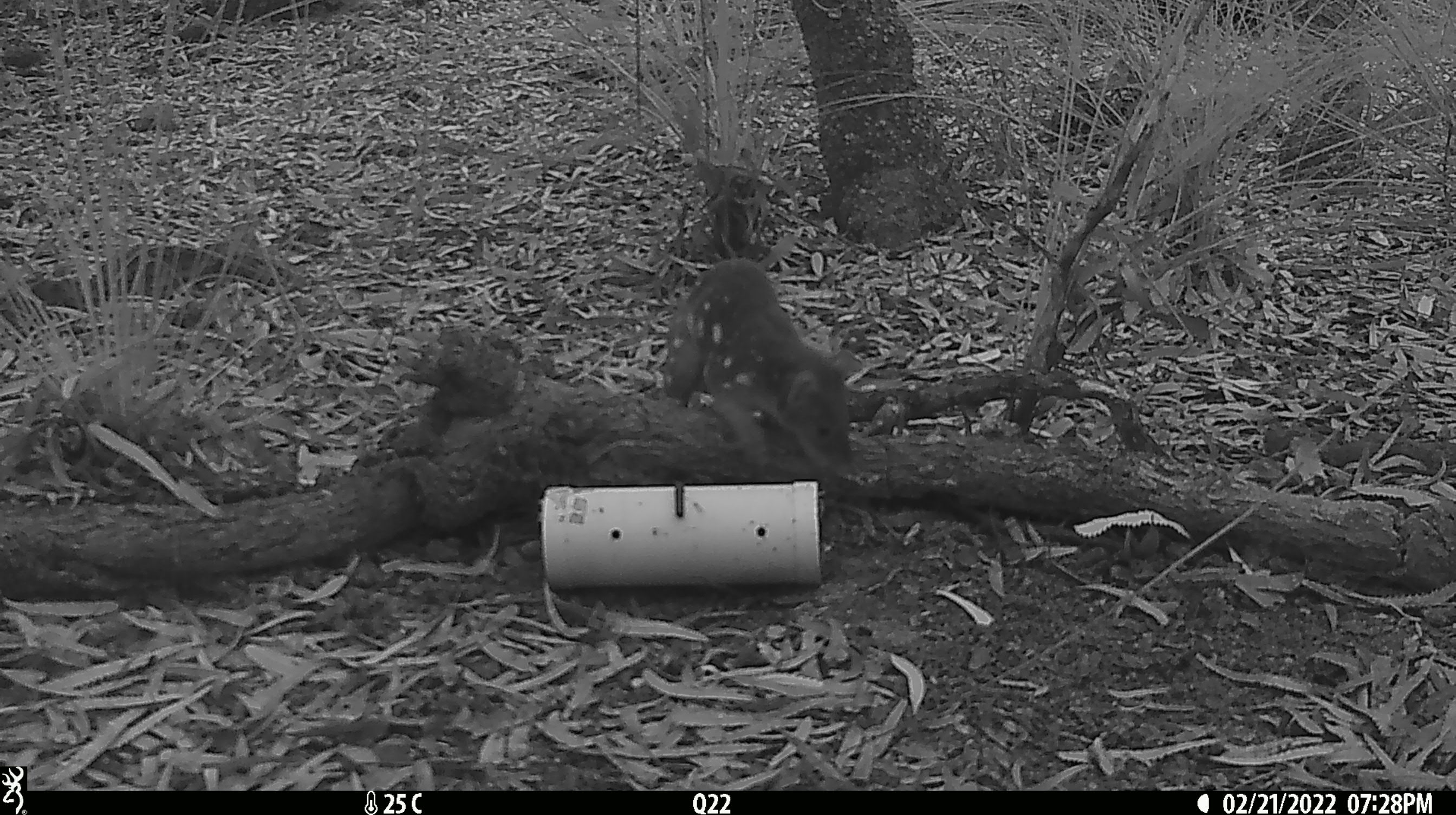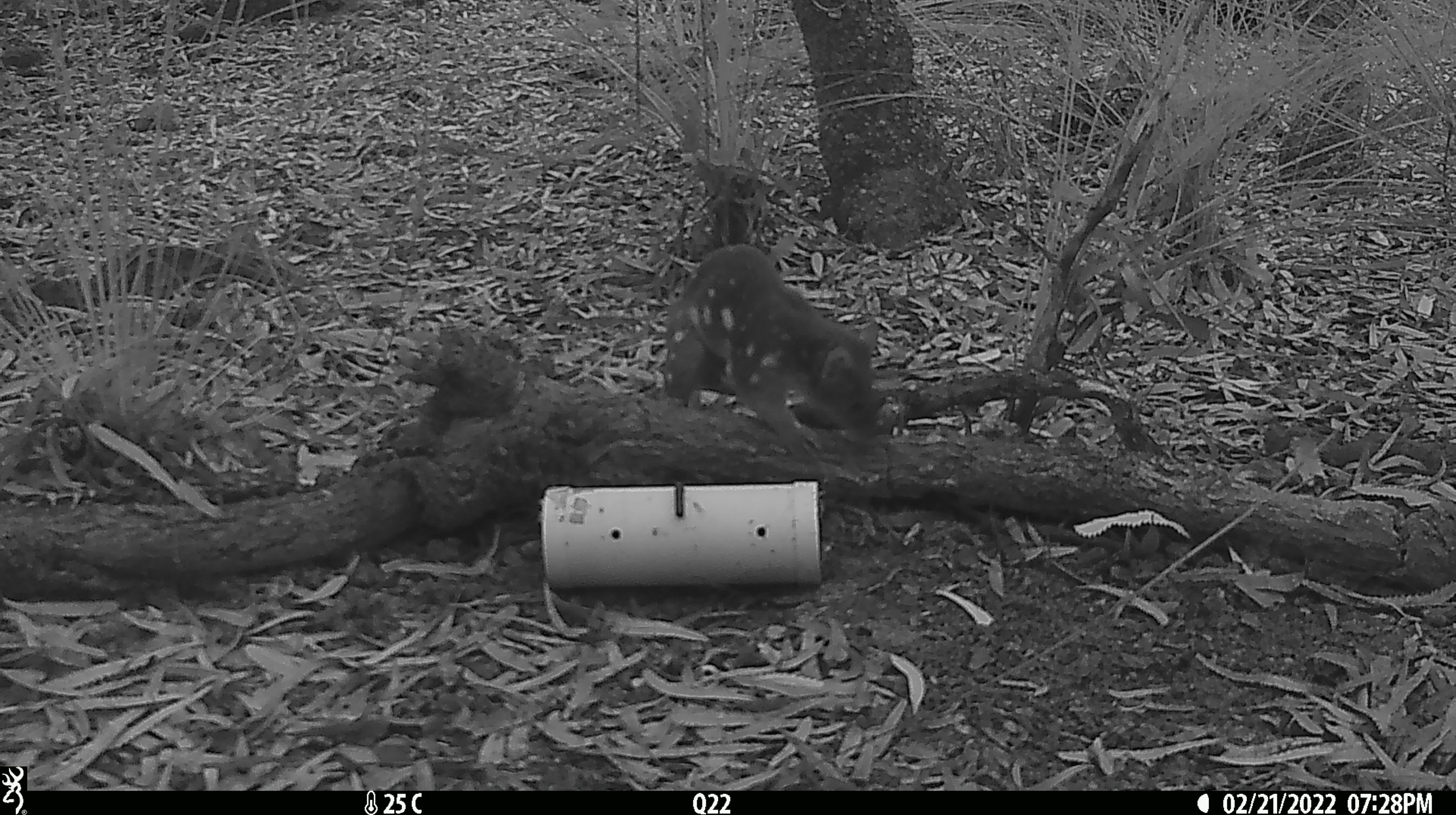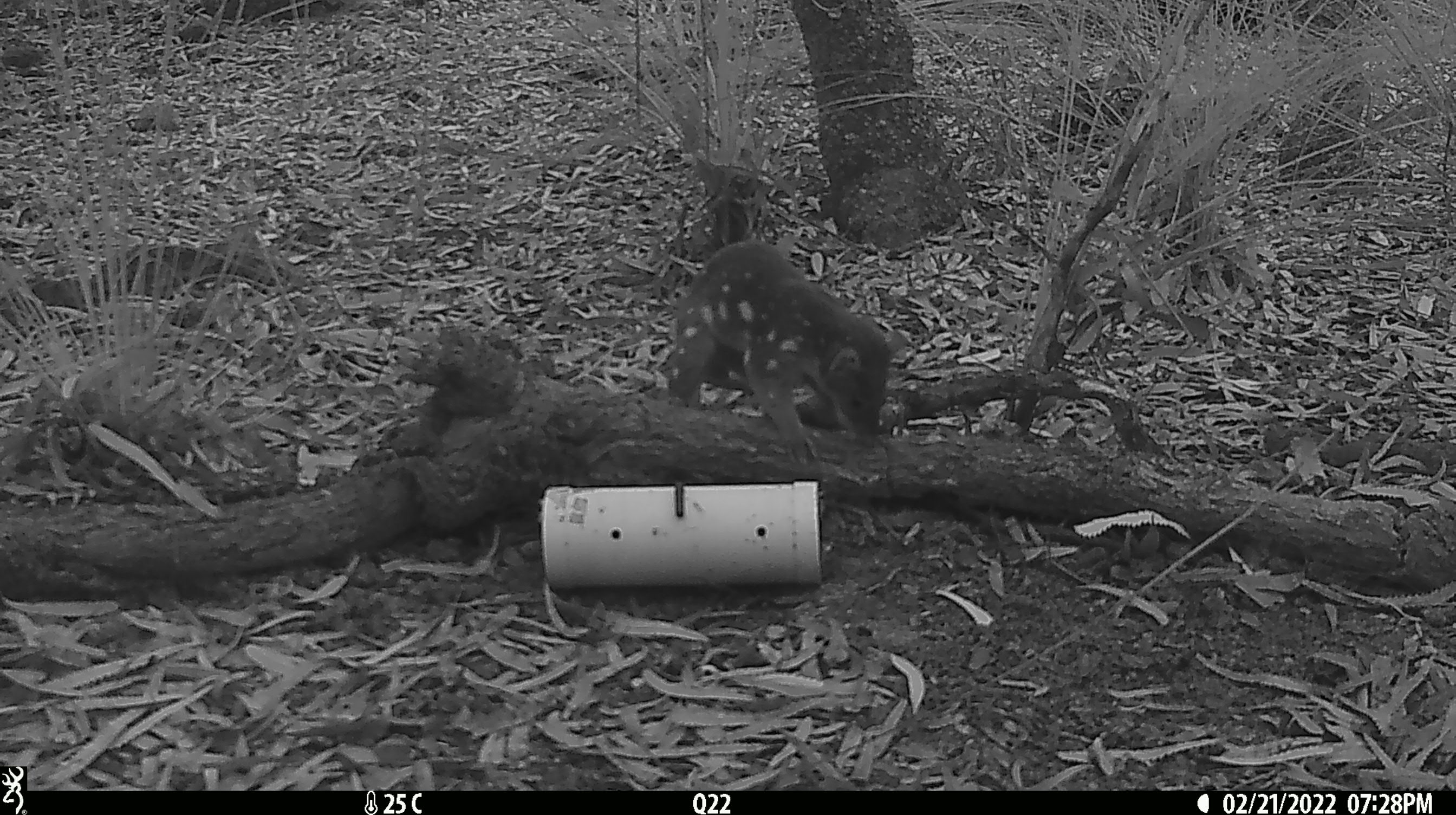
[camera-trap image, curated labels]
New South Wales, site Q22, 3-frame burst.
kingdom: Animalia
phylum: Chordata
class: Mammalia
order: Dasyuromorphia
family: Dasyuridae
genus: Dasyurus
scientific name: Dasyurus maculatus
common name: spotted-tailed quoll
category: quoll